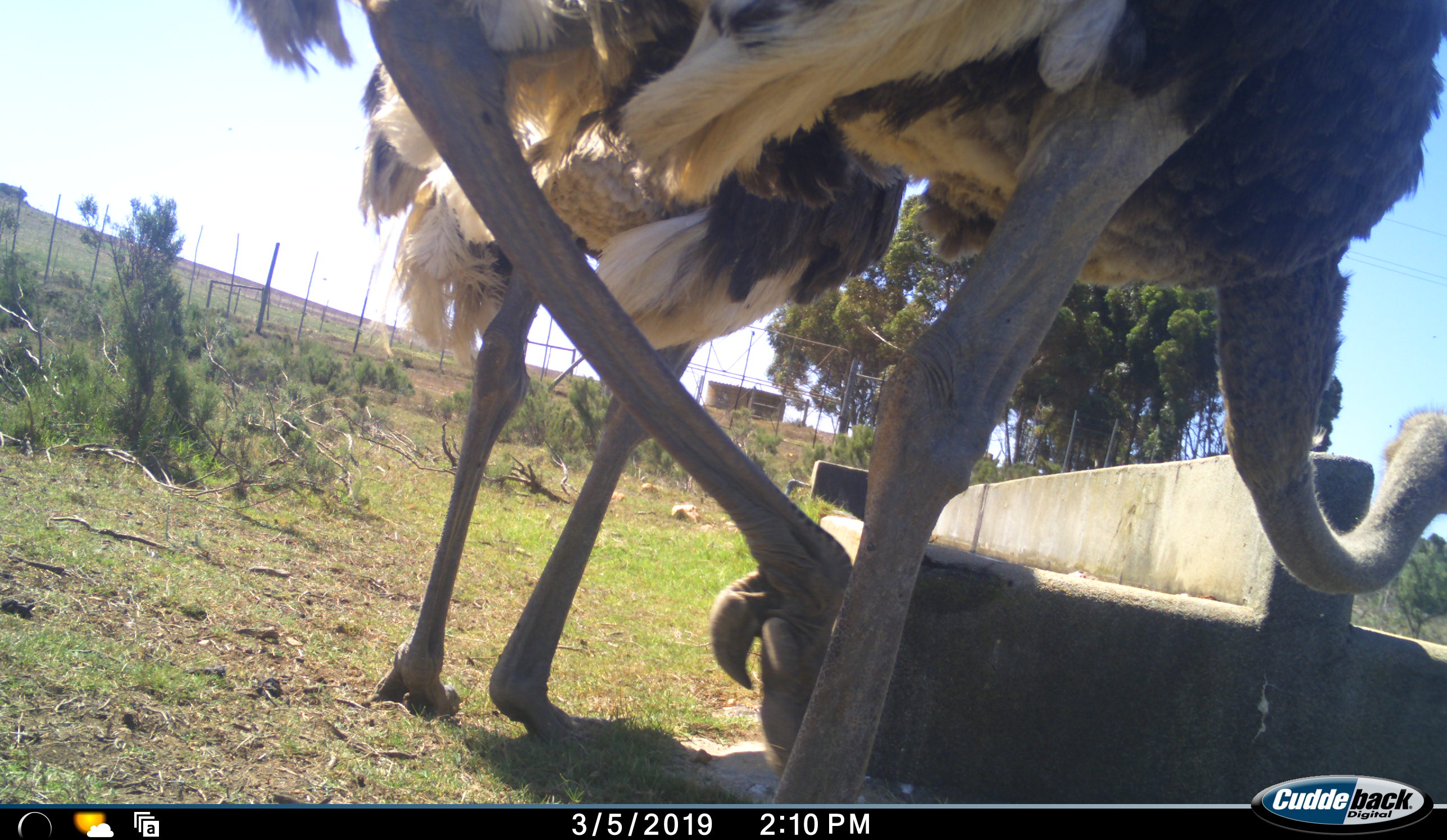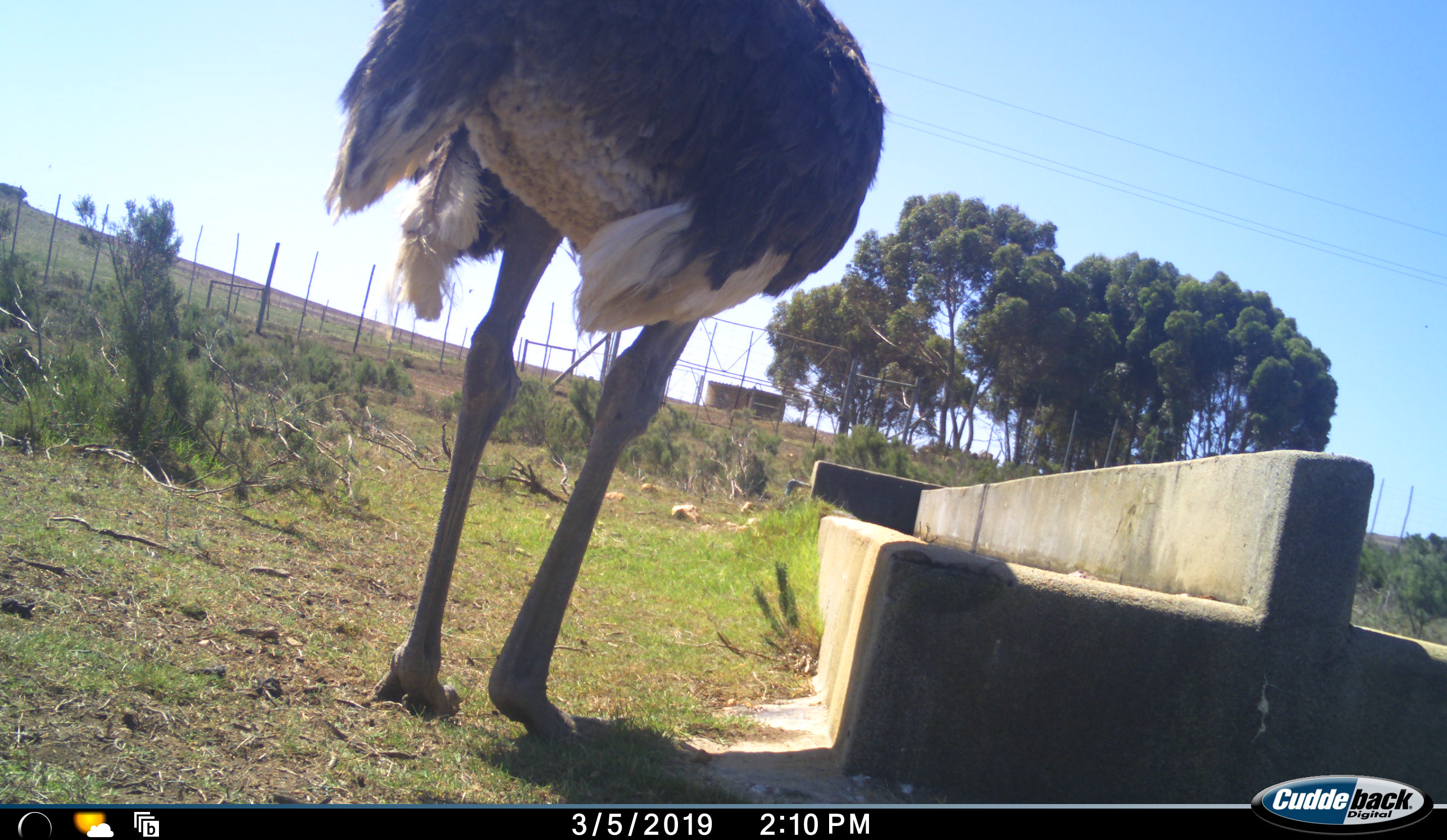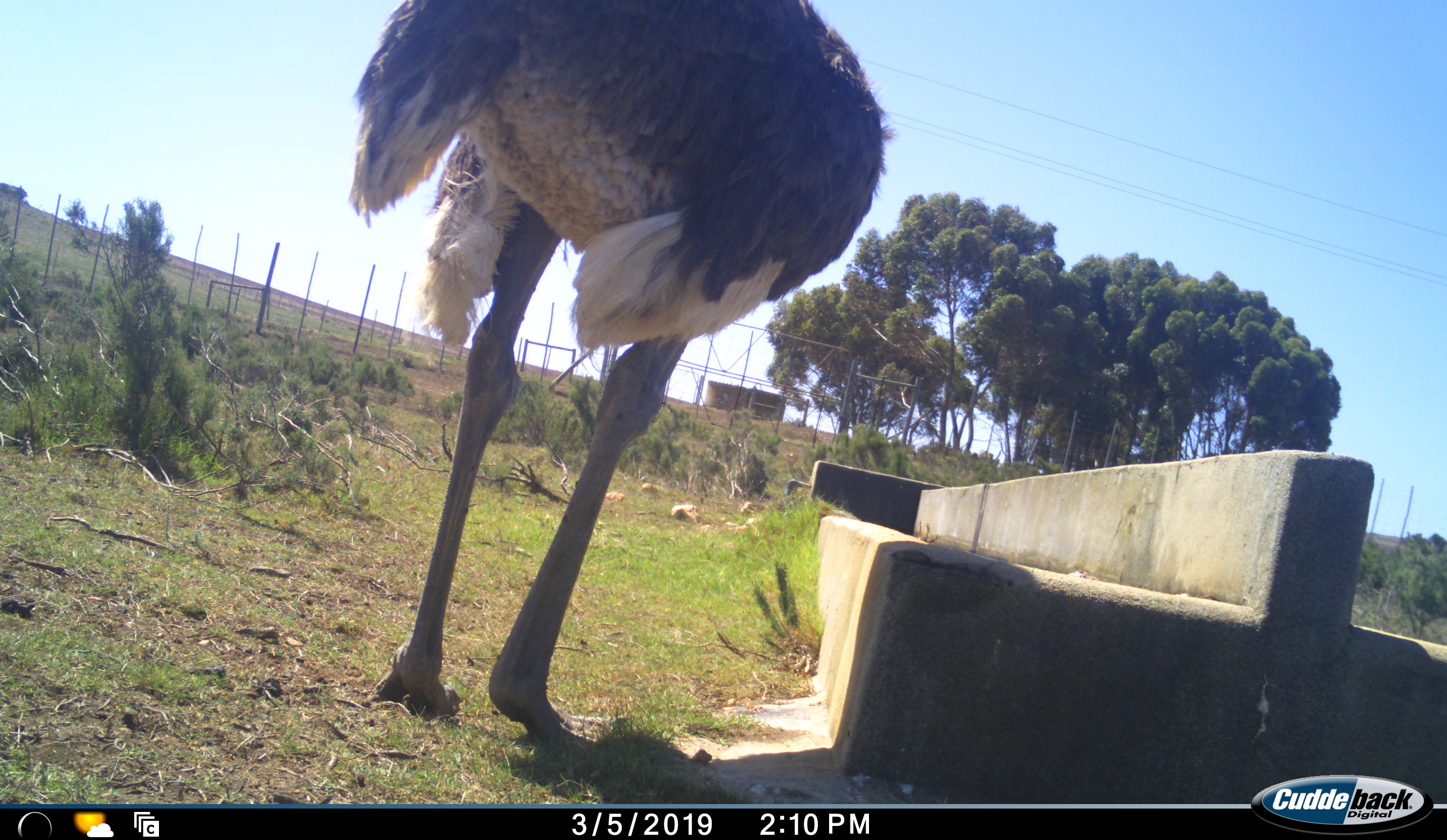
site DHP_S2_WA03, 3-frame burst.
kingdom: Animalia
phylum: Chordata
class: Aves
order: Struthioniformes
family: Struthionidae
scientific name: Struthionidae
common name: ostrich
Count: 2.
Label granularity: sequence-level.